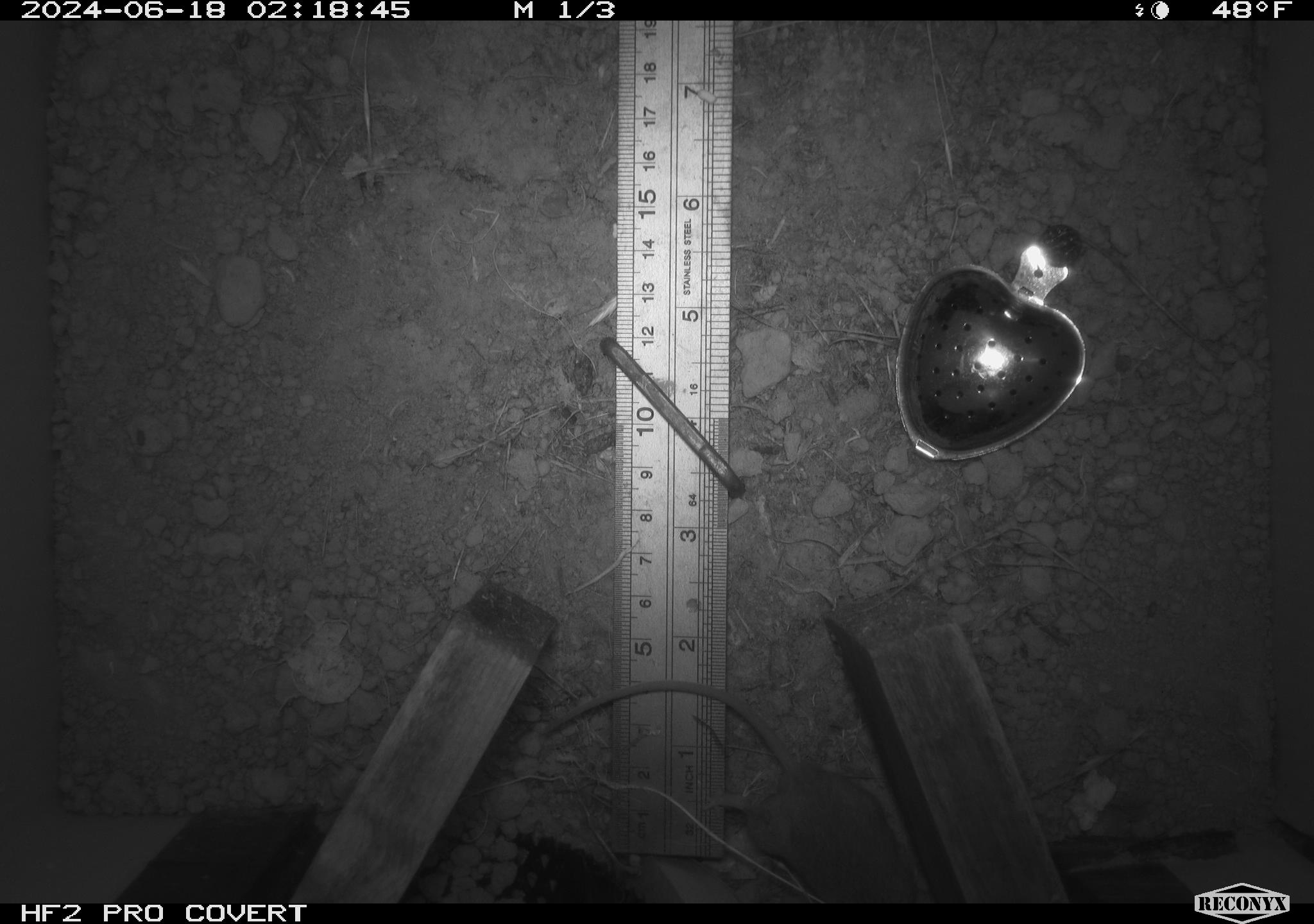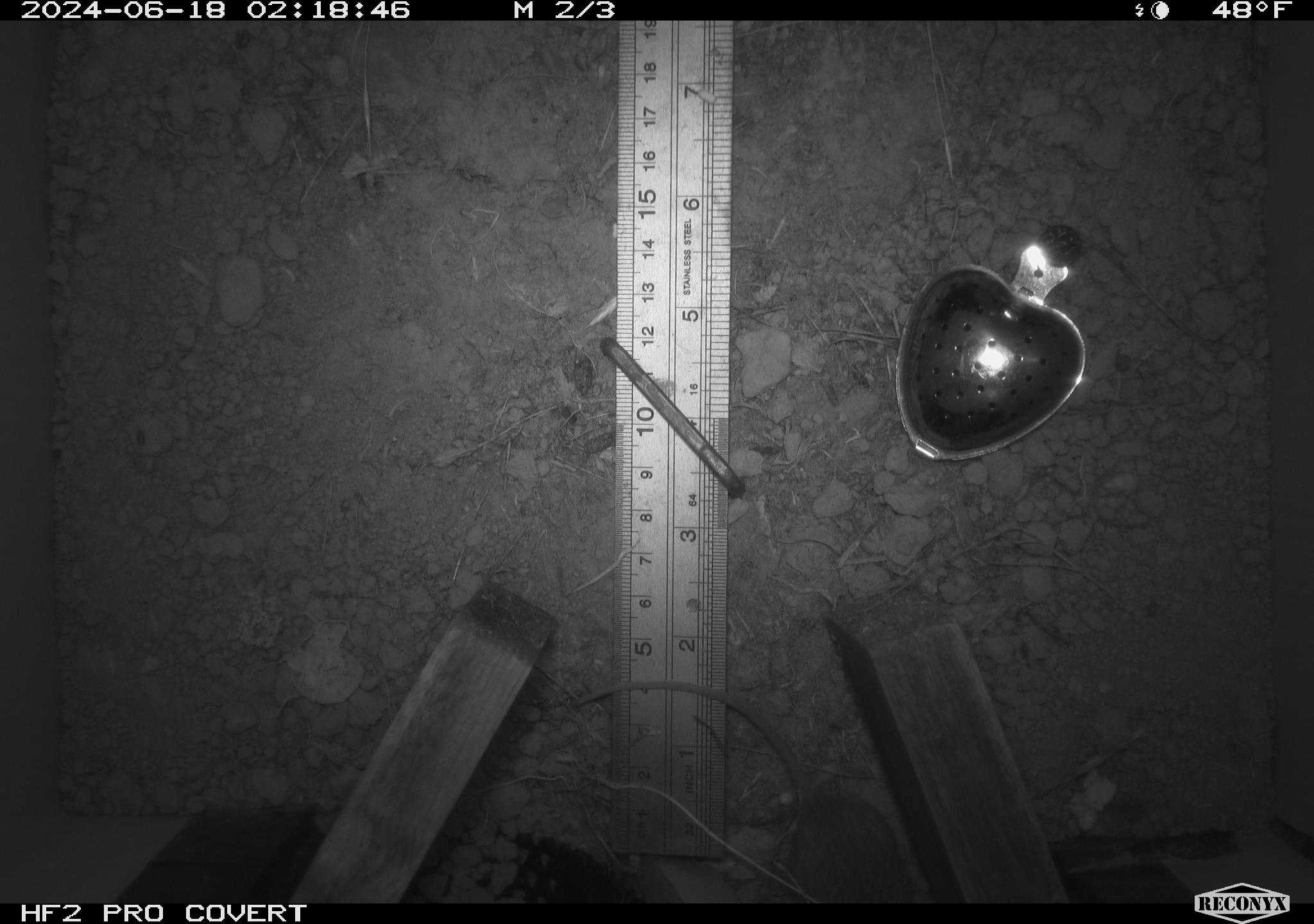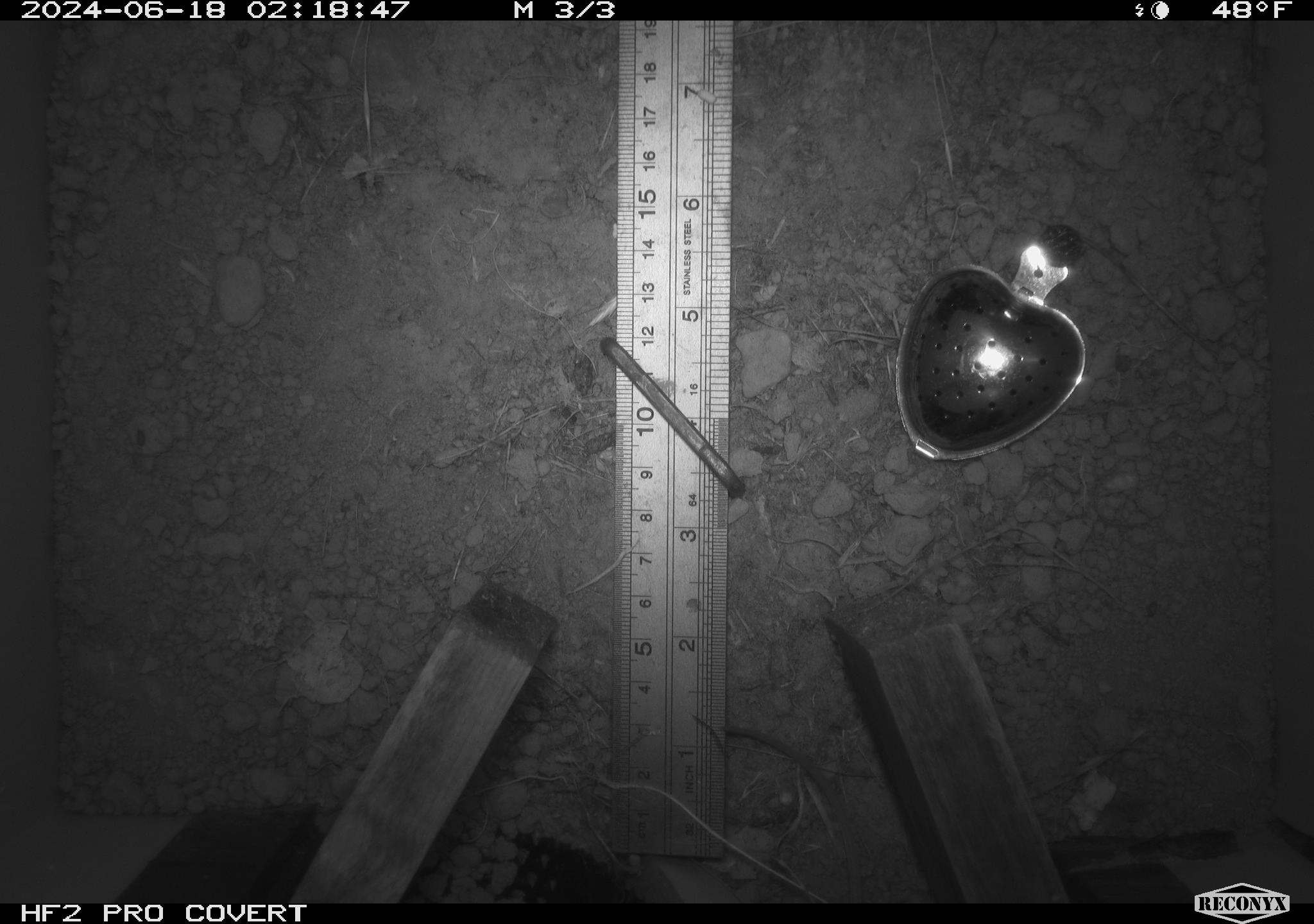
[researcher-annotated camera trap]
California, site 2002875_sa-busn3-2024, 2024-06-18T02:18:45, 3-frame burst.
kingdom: Animalia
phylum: Chordata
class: Mammalia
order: Rodentia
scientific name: Rodentia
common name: mouse species